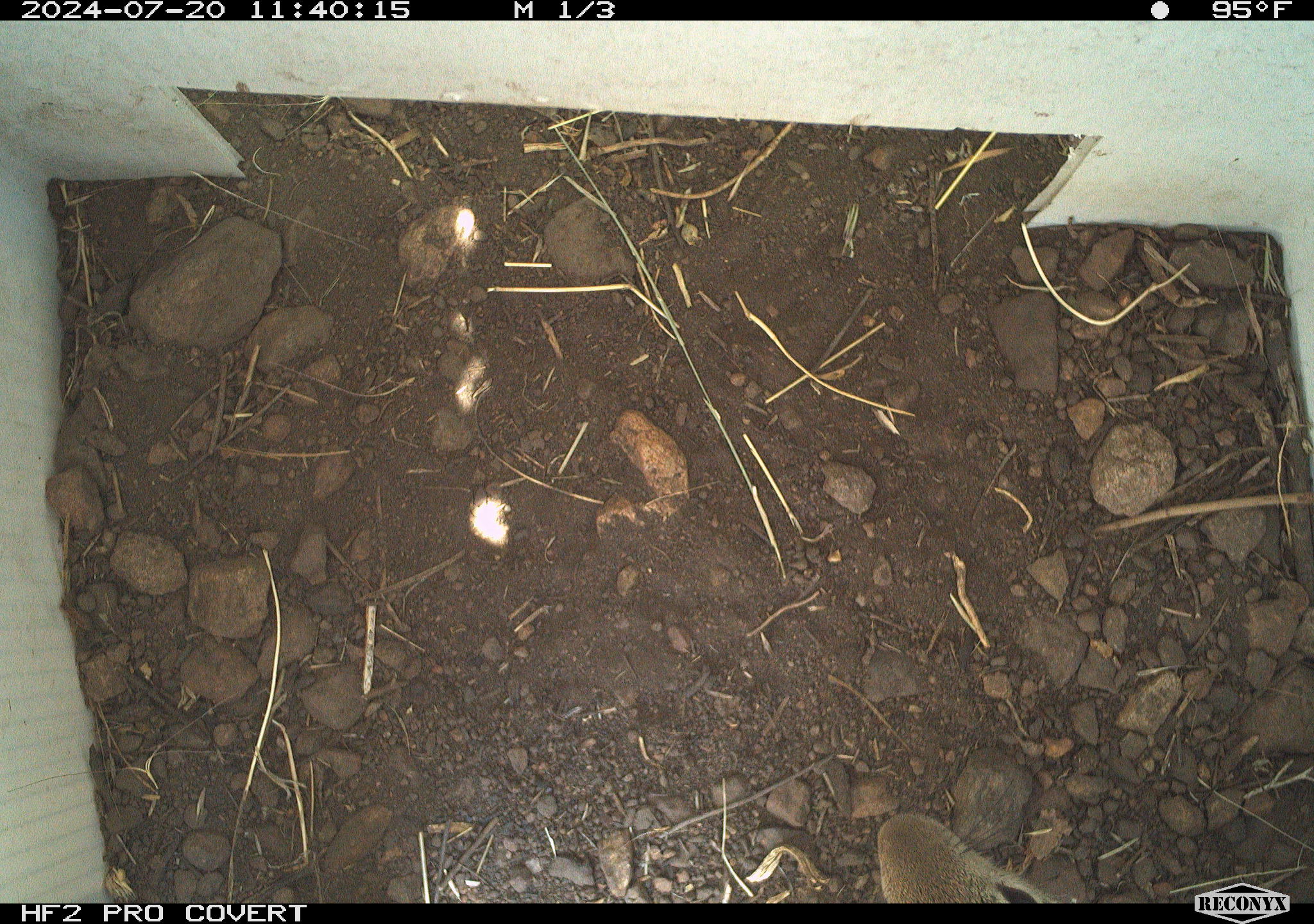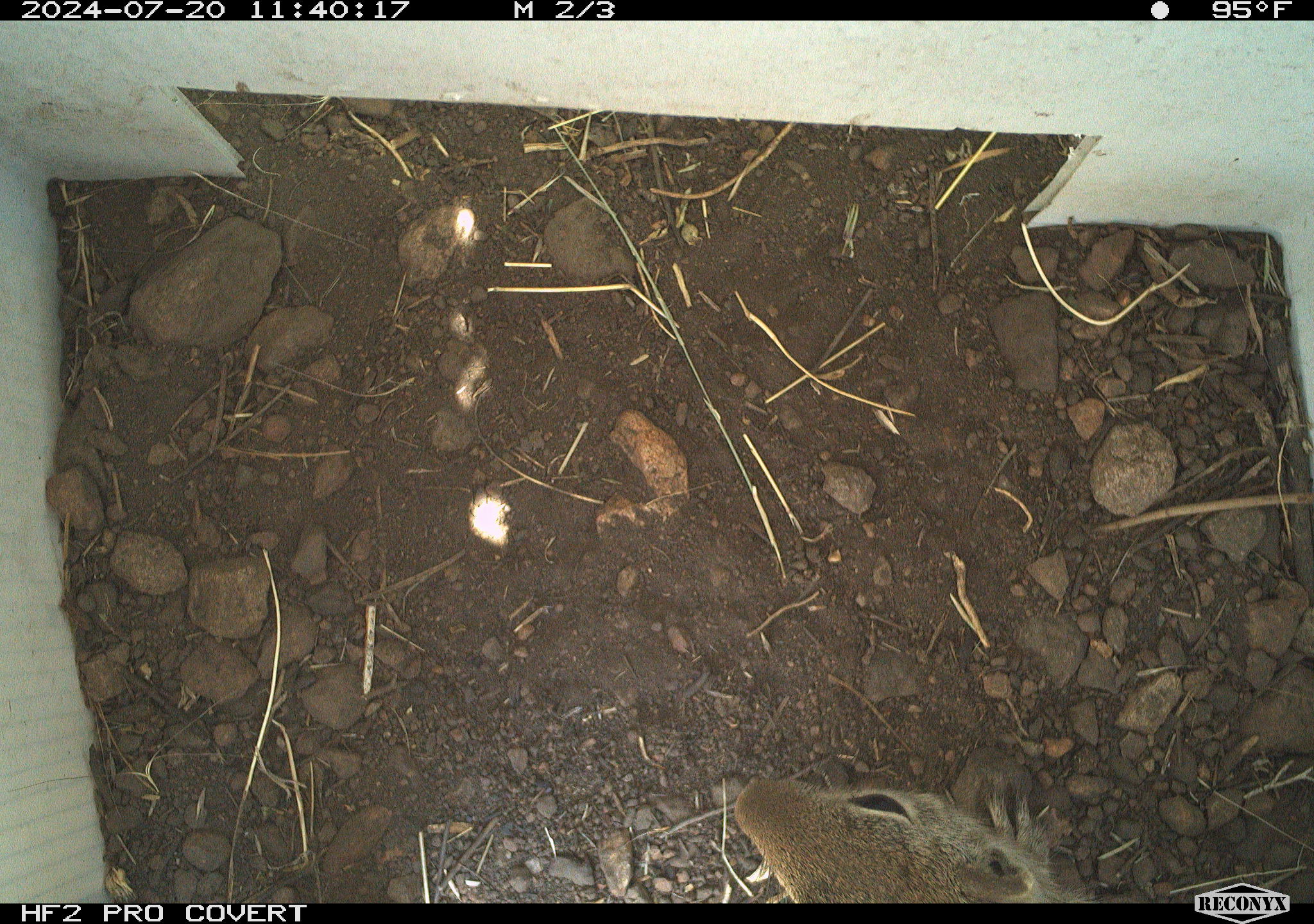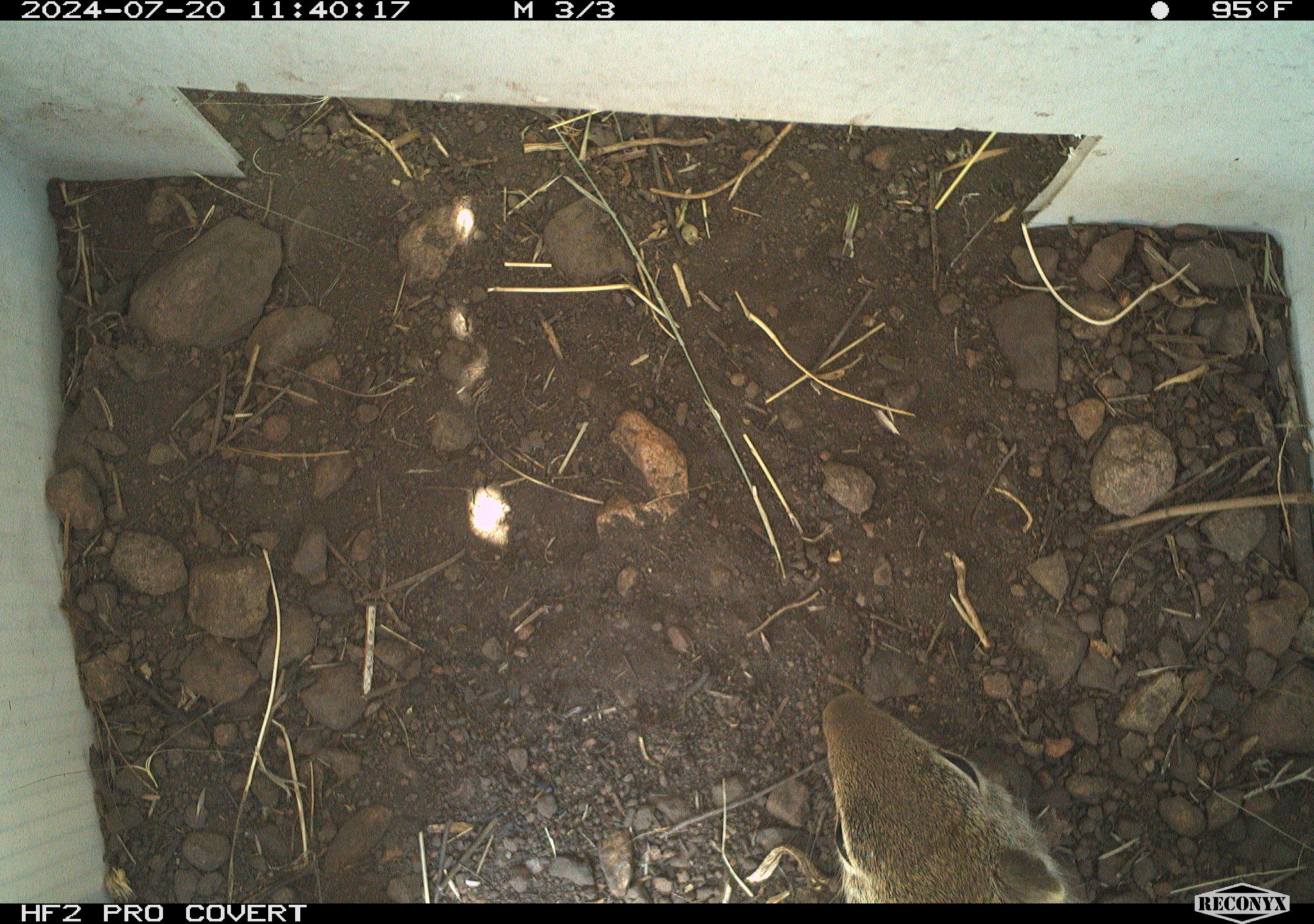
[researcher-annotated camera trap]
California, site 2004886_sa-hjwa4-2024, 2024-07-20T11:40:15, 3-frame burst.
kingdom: Animalia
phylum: Chordata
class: Mammalia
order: Rodentia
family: Sciuridae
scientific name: Sciuridae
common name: squirrels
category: sciuridae family